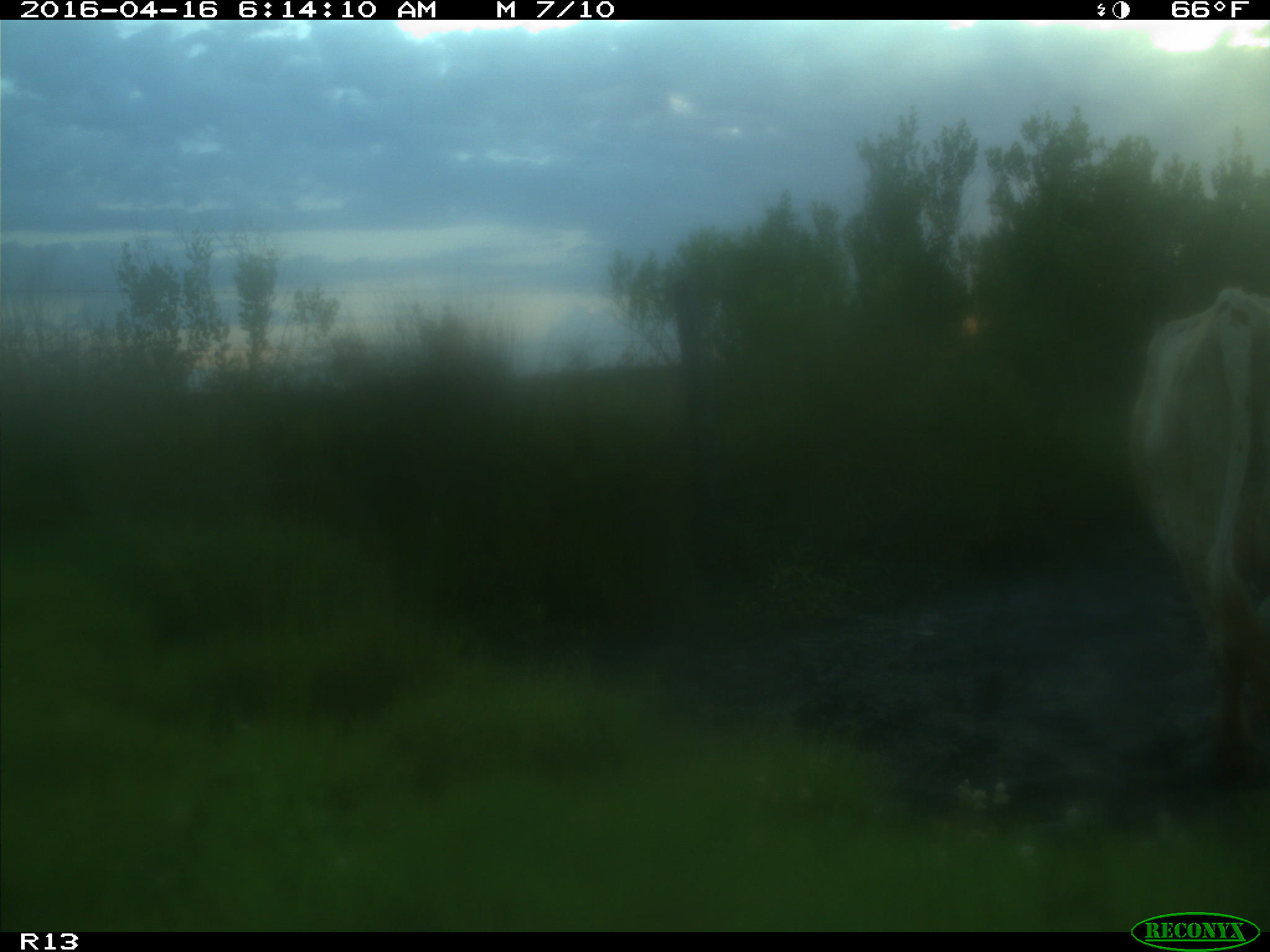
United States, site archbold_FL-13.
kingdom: Animalia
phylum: Chordata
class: Mammalia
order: Artiodactyla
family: Bovidae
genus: Bos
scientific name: Bos taurus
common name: domestic cow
Bos taurus (domestic cow).